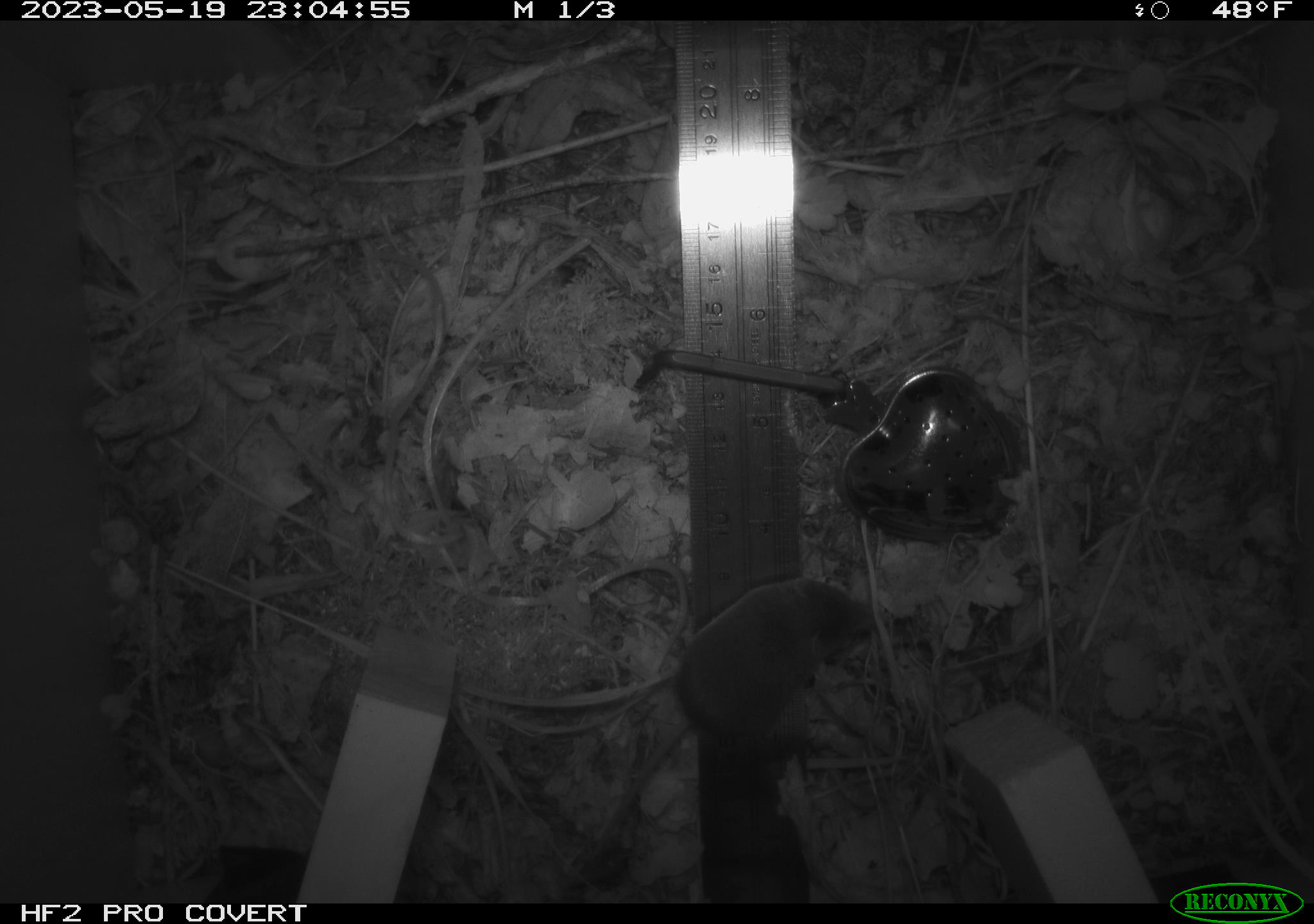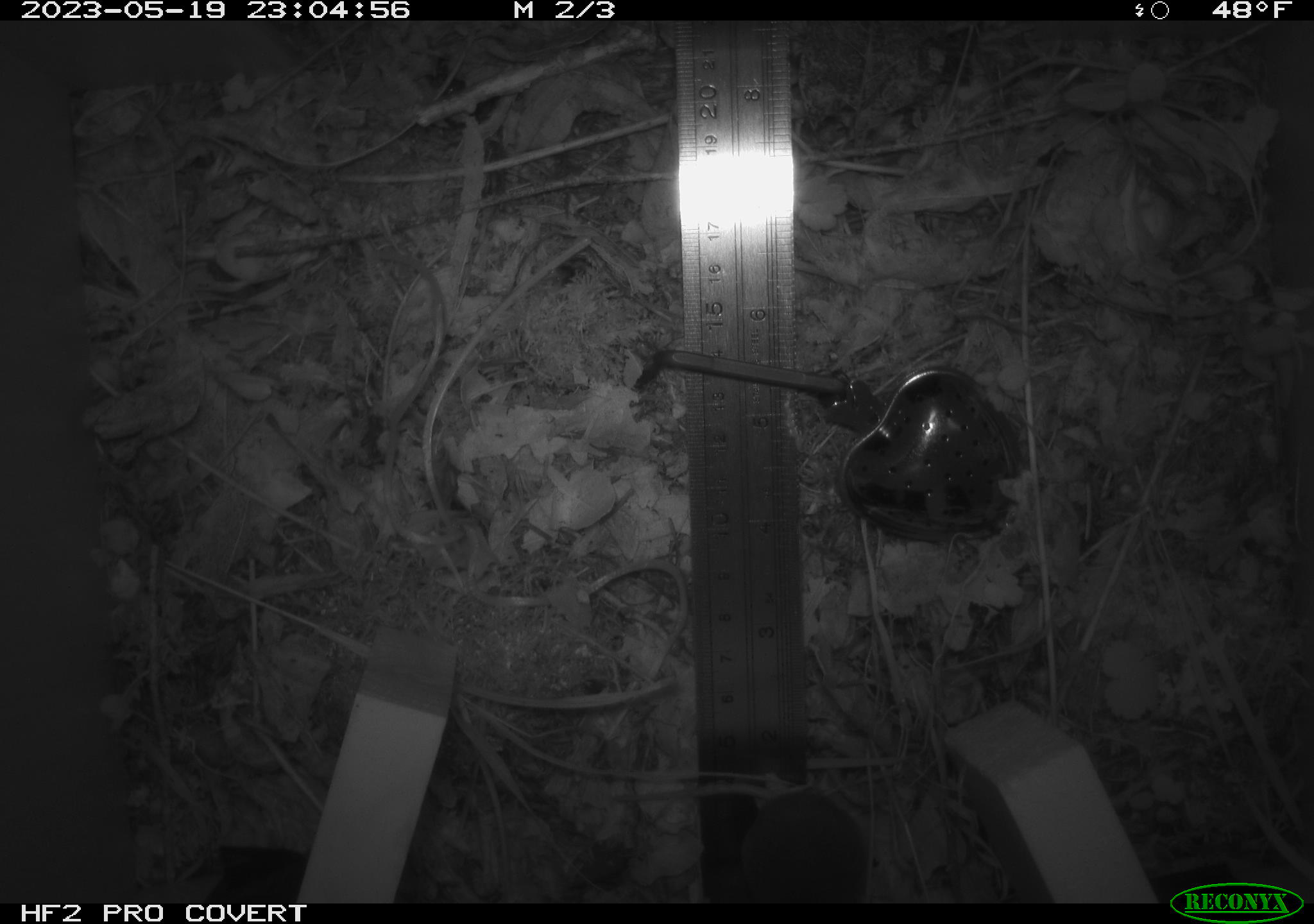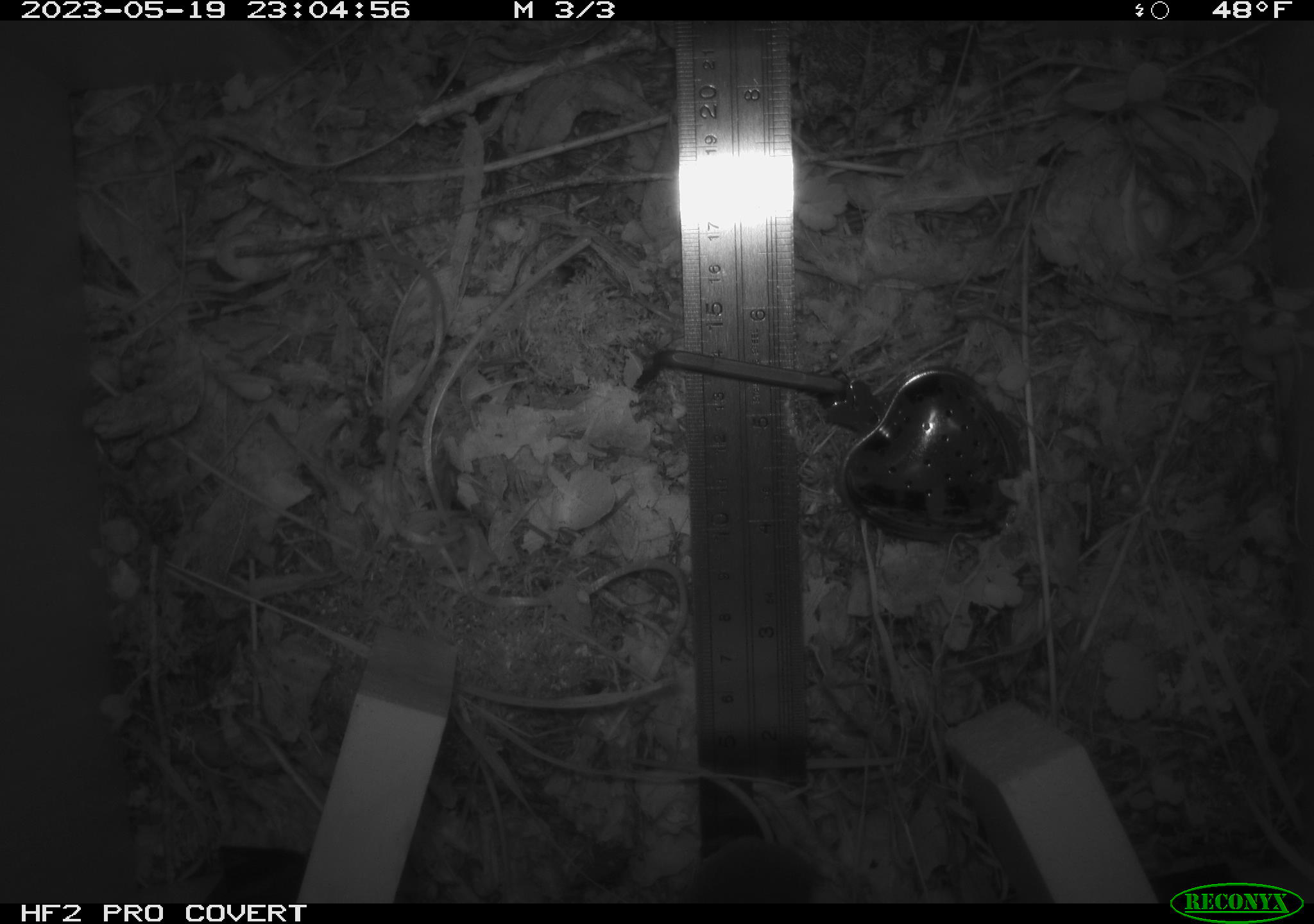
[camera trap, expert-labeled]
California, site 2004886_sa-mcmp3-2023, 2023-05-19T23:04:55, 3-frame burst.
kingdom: Animalia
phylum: Chordata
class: Mammalia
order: Eulipotyphla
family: Soricidae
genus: Sorex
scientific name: Sorex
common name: long-tailed shrew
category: sorex species